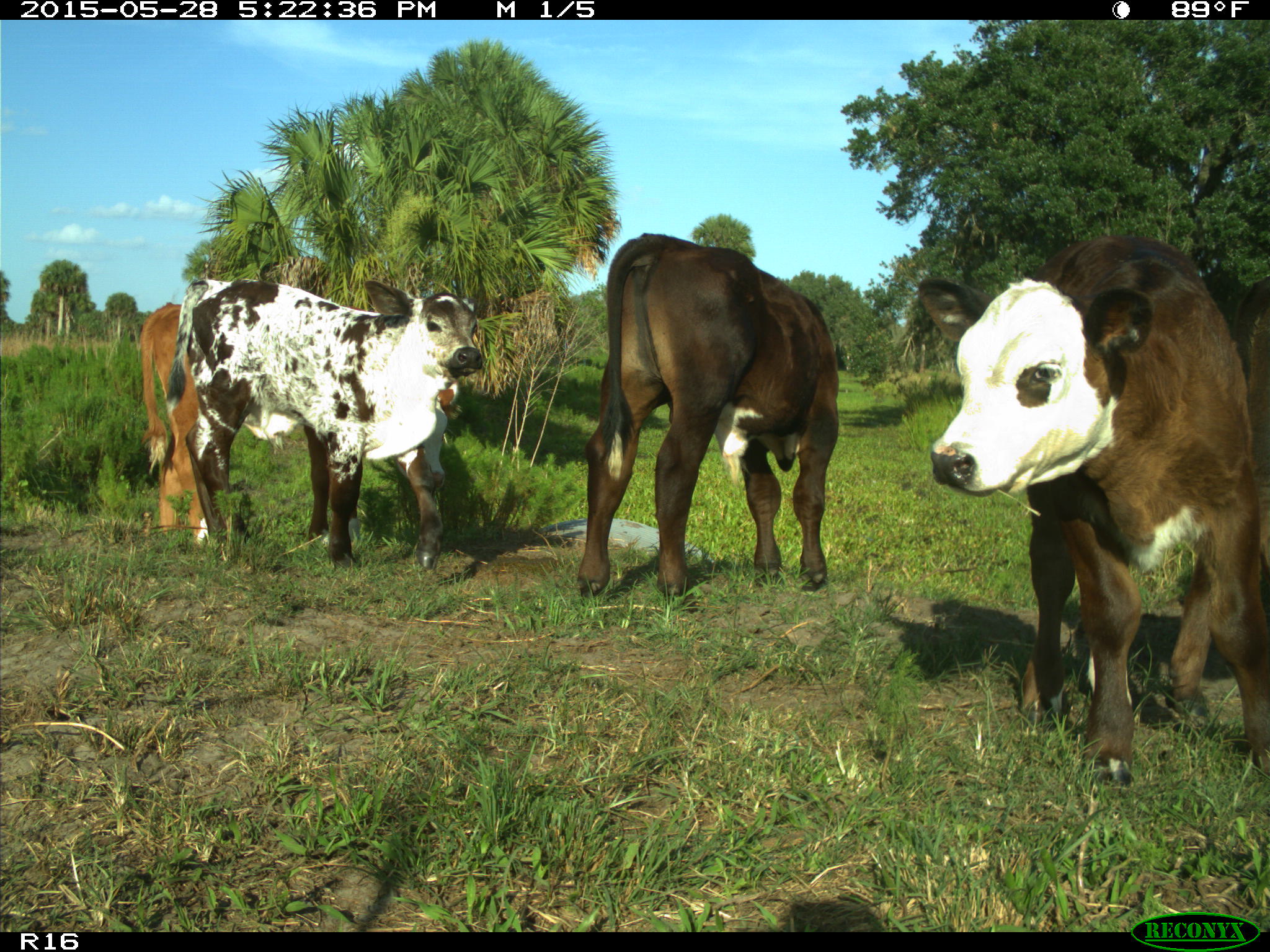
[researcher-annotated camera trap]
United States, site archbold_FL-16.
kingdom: Animalia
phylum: Chordata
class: Mammalia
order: Artiodactyla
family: Bovidae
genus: Bos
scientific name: Bos taurus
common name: domestic cow